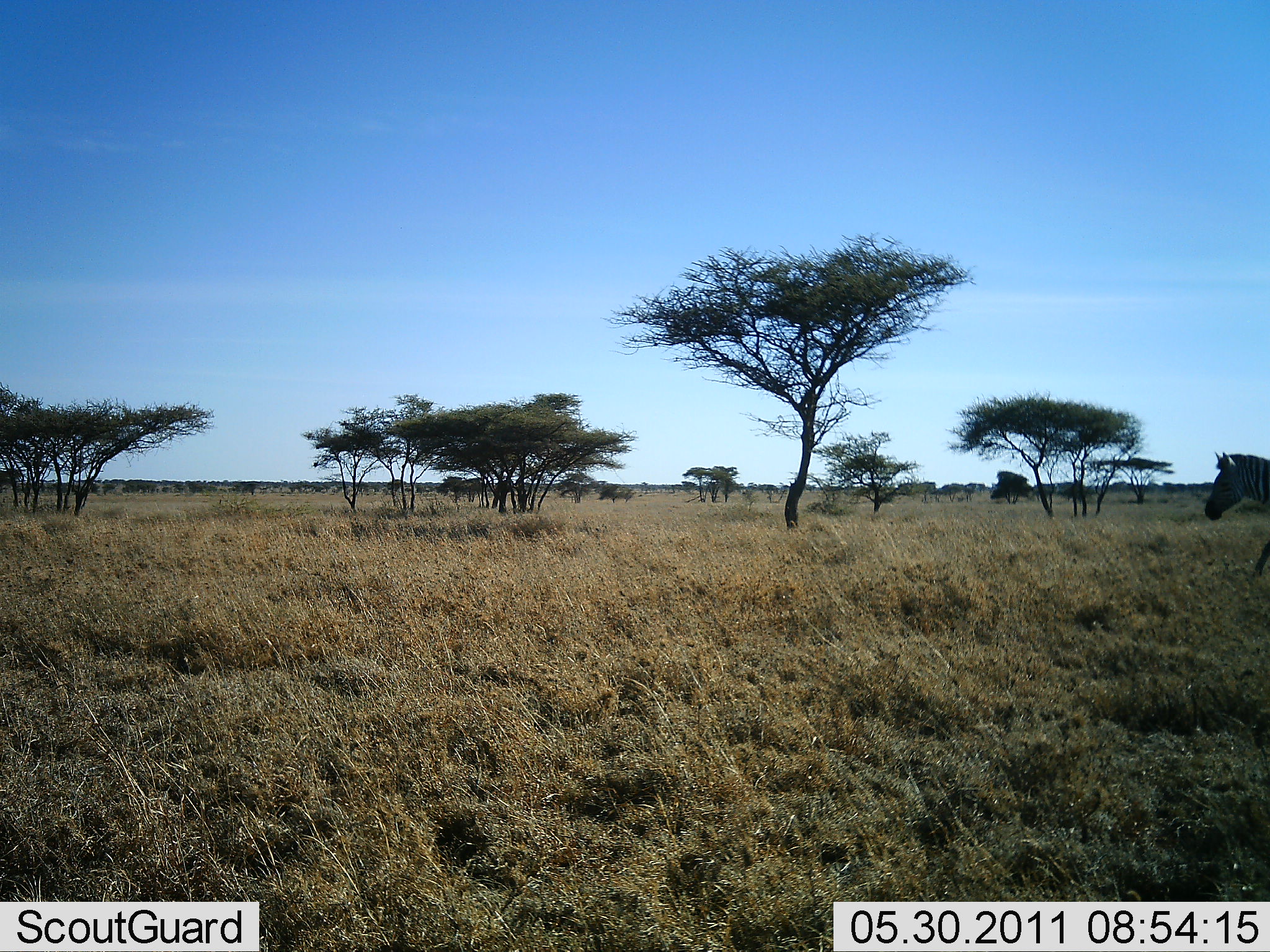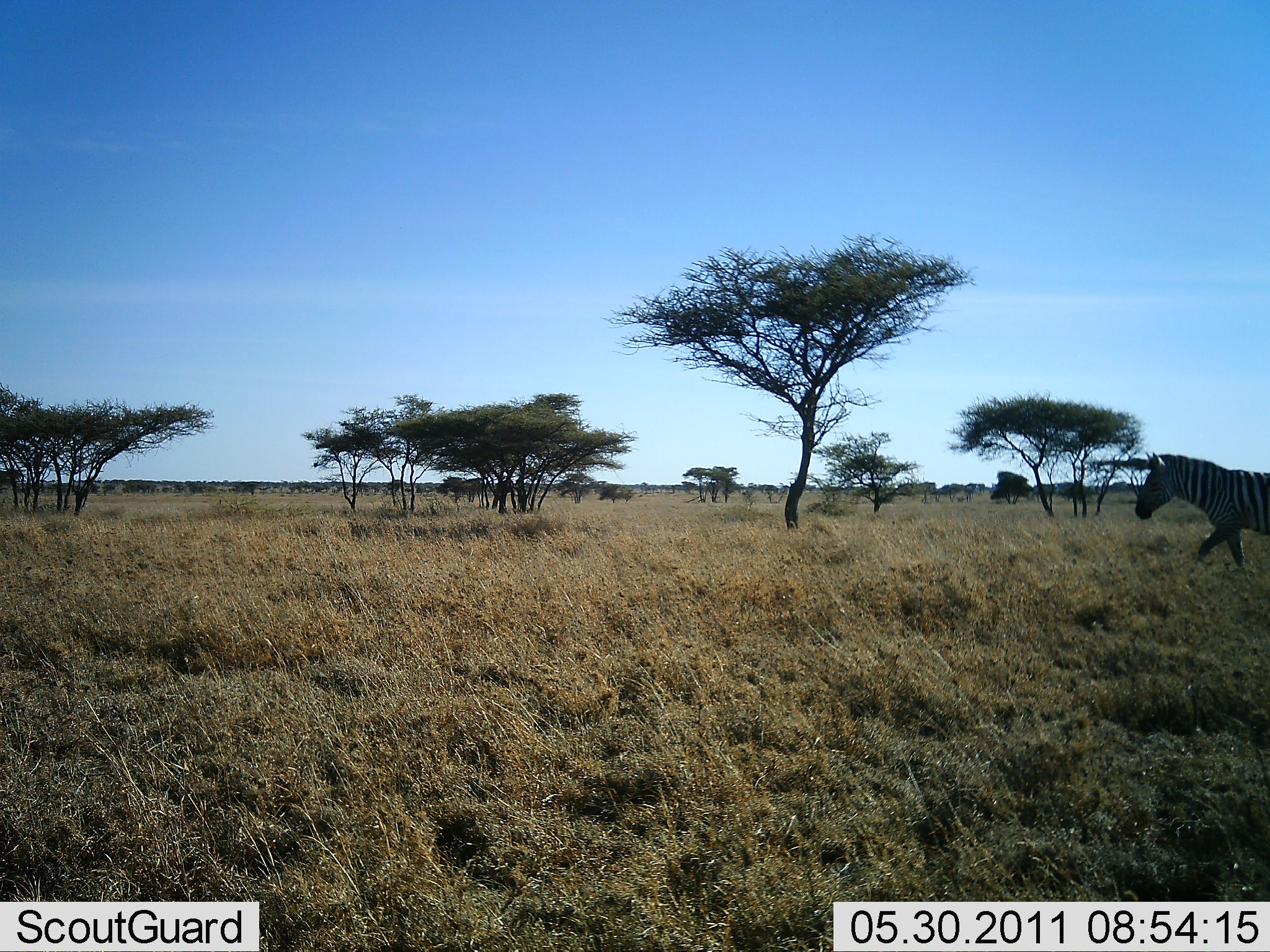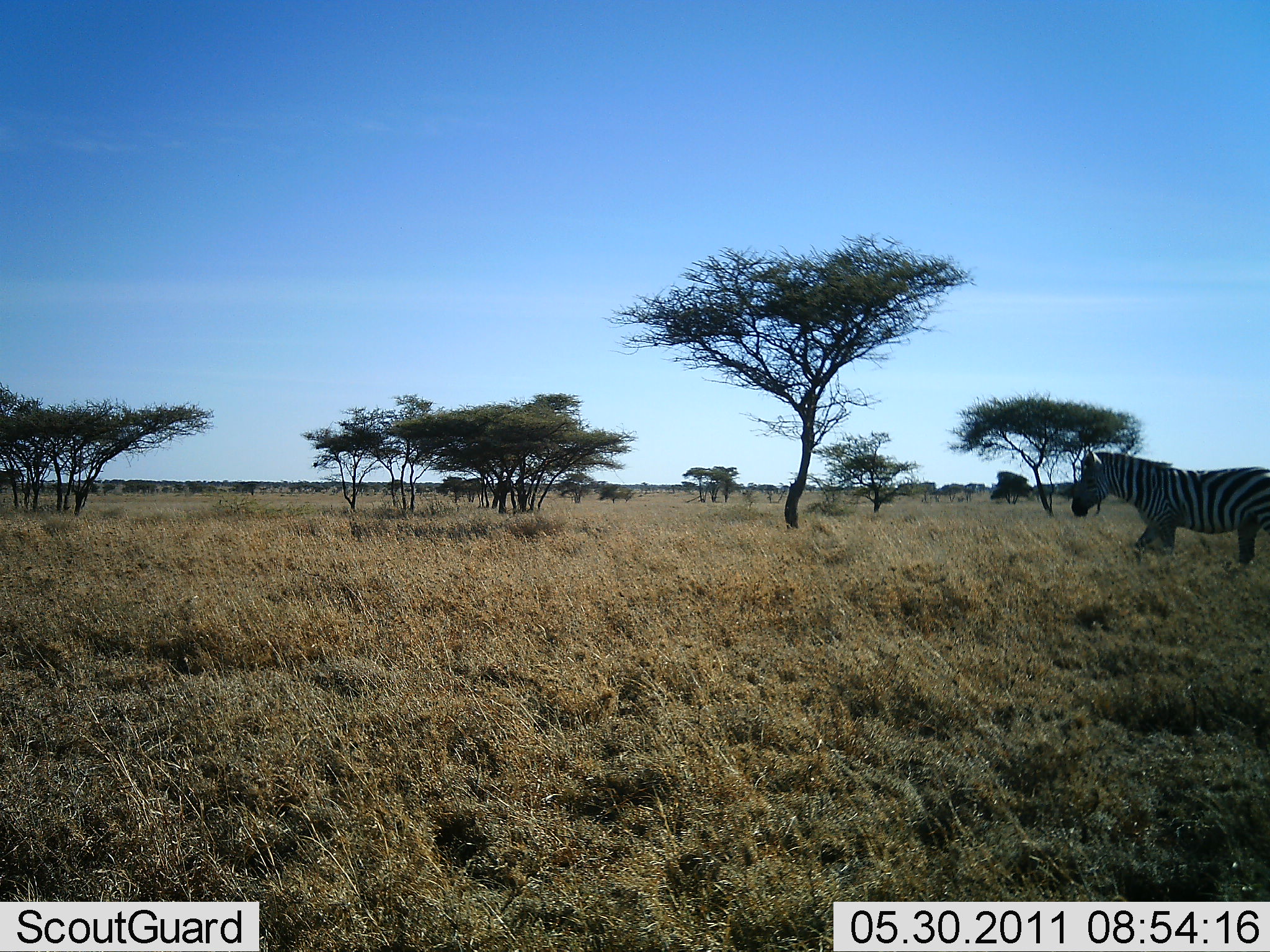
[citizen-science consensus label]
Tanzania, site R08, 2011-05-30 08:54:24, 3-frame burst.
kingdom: Animalia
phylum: Chordata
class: Mammalia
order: Perissodactyla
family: Equidae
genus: Equus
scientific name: Equus quagga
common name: plains zebra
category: zebra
Zebra (plains zebra) (Equus quagga), count 1. Behavior (volunteer vote fractions): standing 0%, resting 0%, moving 100%, interacting 0%. Young present (vote fraction): 0%. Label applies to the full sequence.